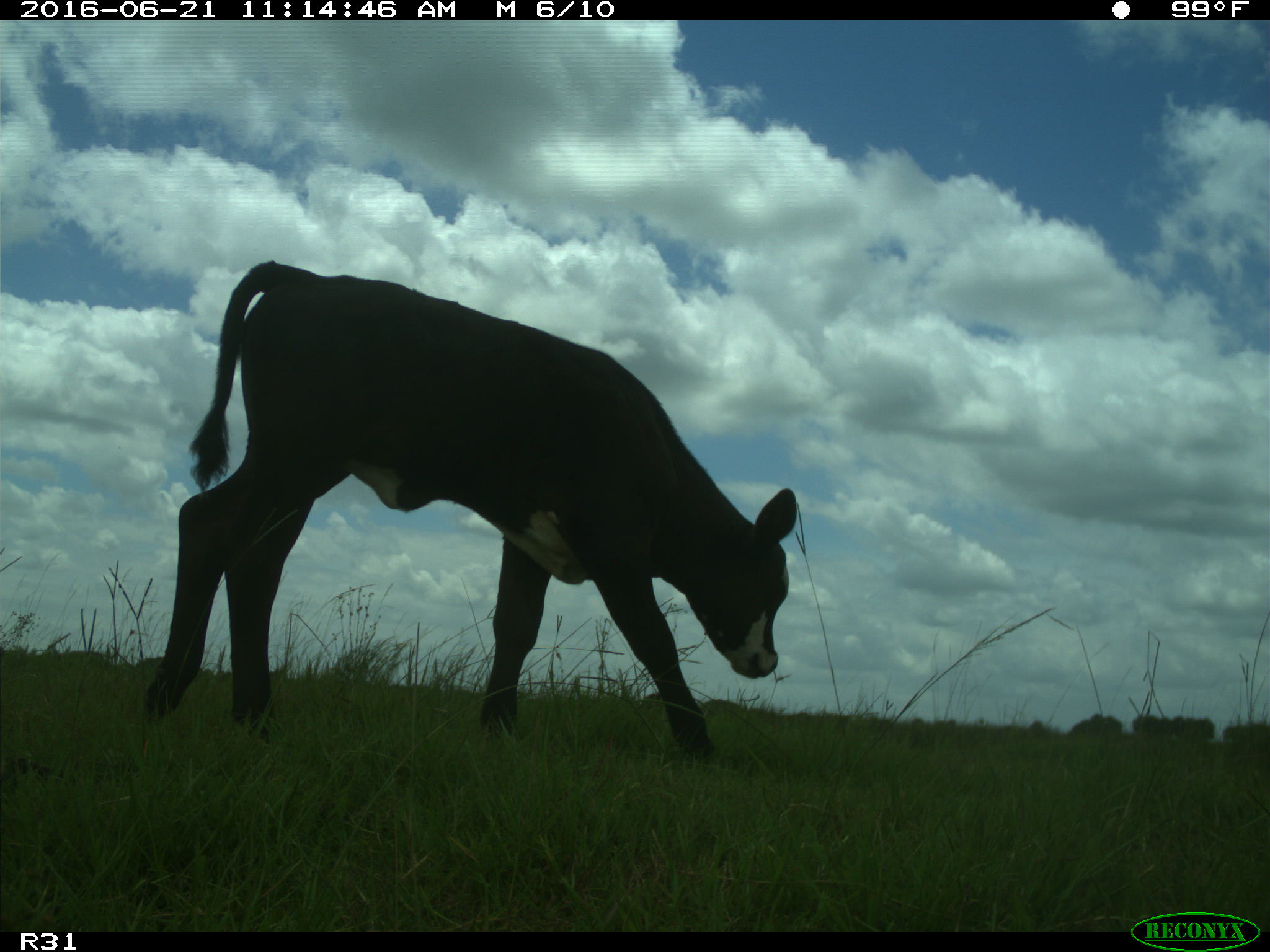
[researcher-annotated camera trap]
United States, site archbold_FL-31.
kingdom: Animalia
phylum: Chordata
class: Mammalia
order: Artiodactyla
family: Bovidae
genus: Bos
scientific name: Bos taurus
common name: domestic cow